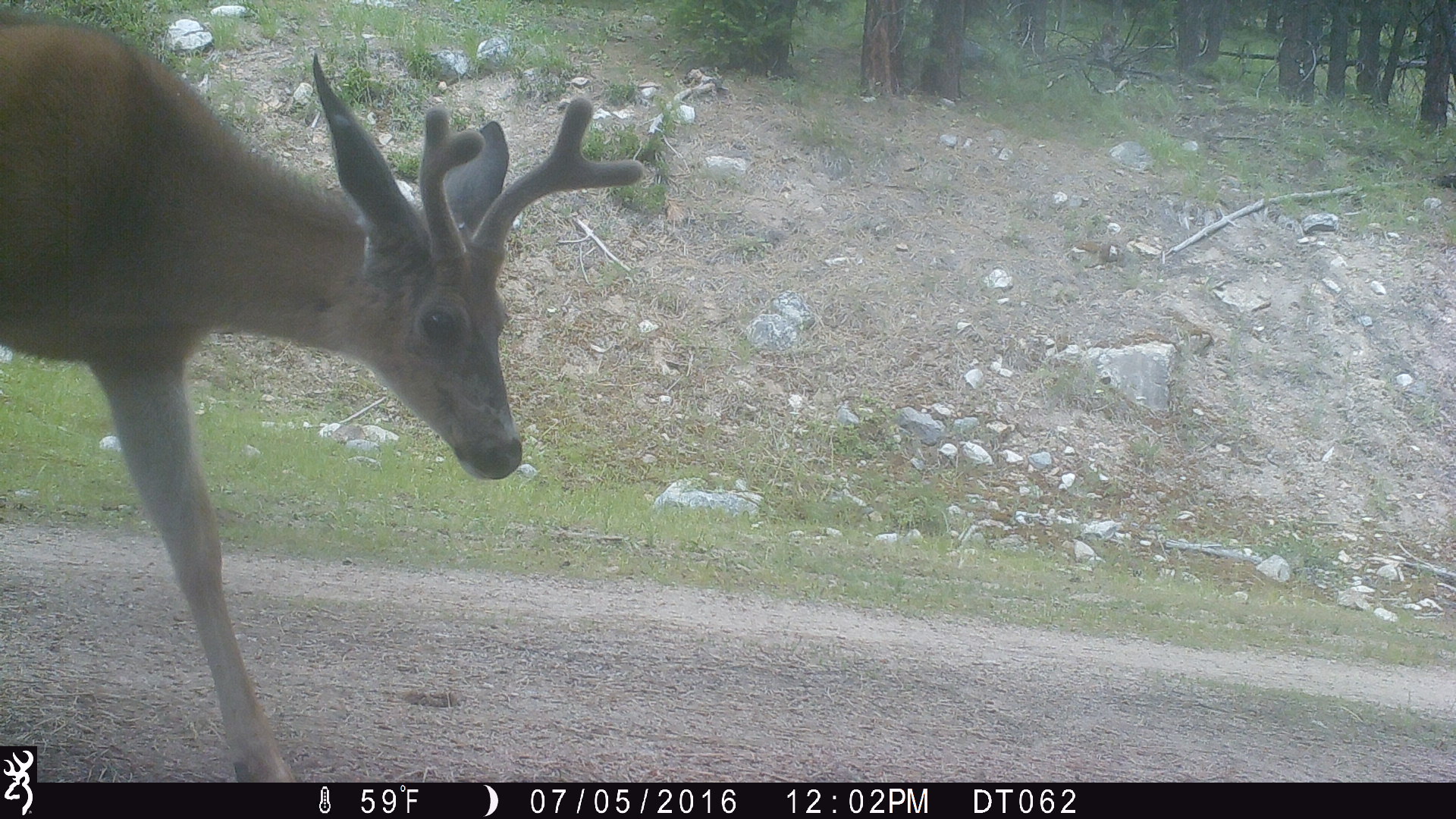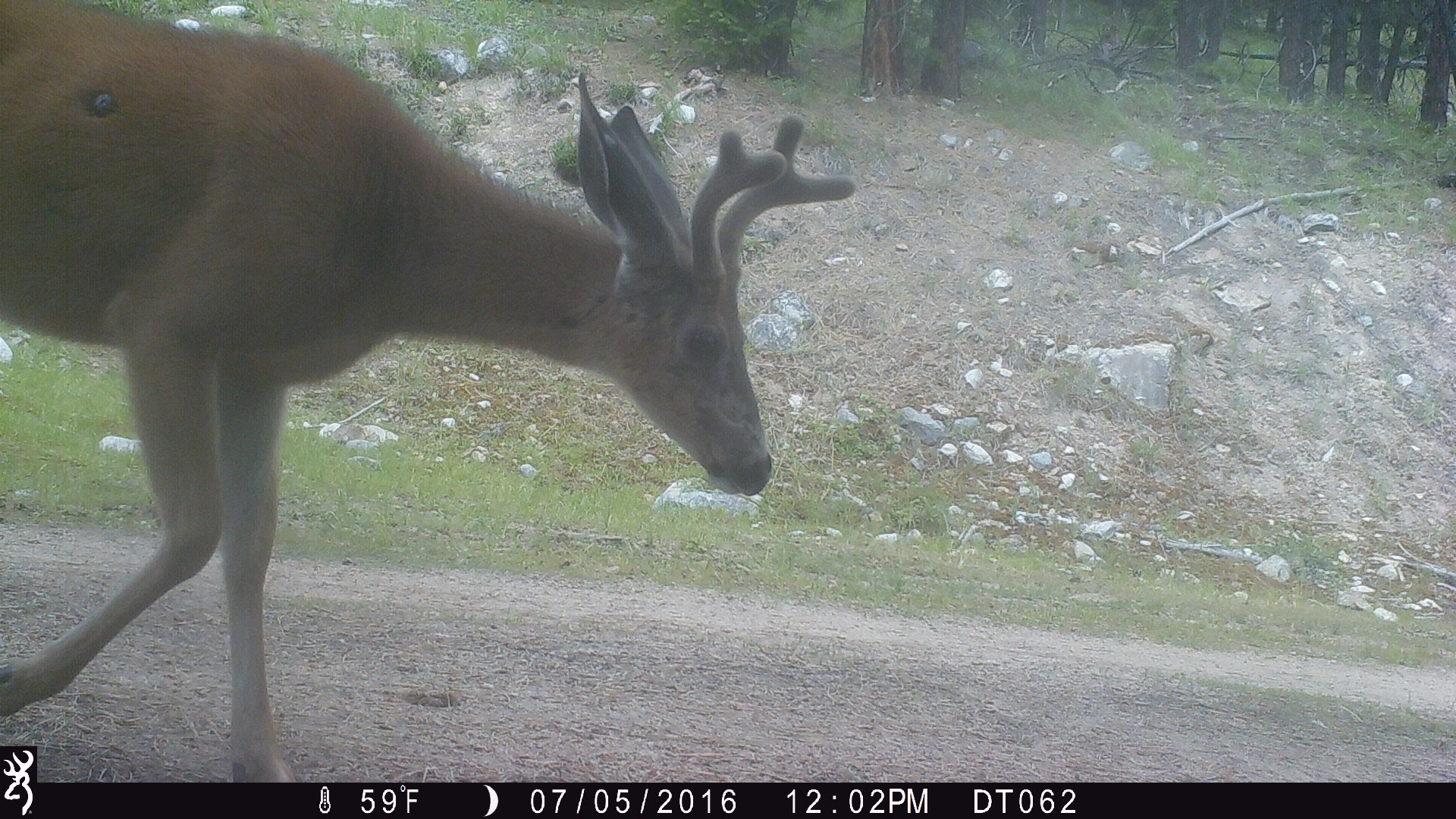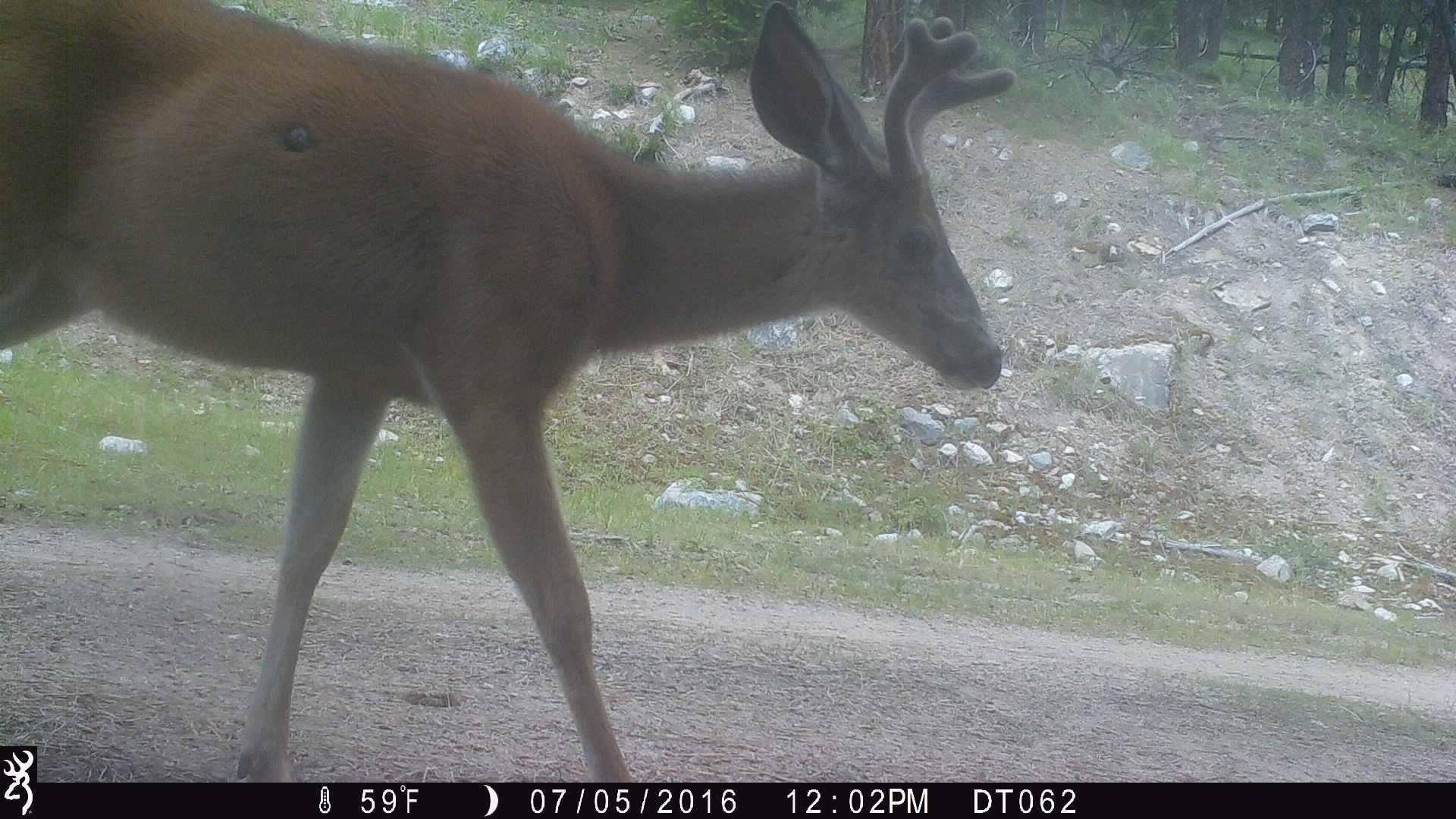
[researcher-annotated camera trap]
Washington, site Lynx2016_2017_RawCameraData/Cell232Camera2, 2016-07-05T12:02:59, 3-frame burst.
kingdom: Animalia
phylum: Chordata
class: Mammalia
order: Artiodactyla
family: Cervidae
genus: Odocoileus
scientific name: Odocoileus hemionus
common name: mule deer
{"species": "Odocoileus hemionus (mule deer)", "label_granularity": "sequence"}